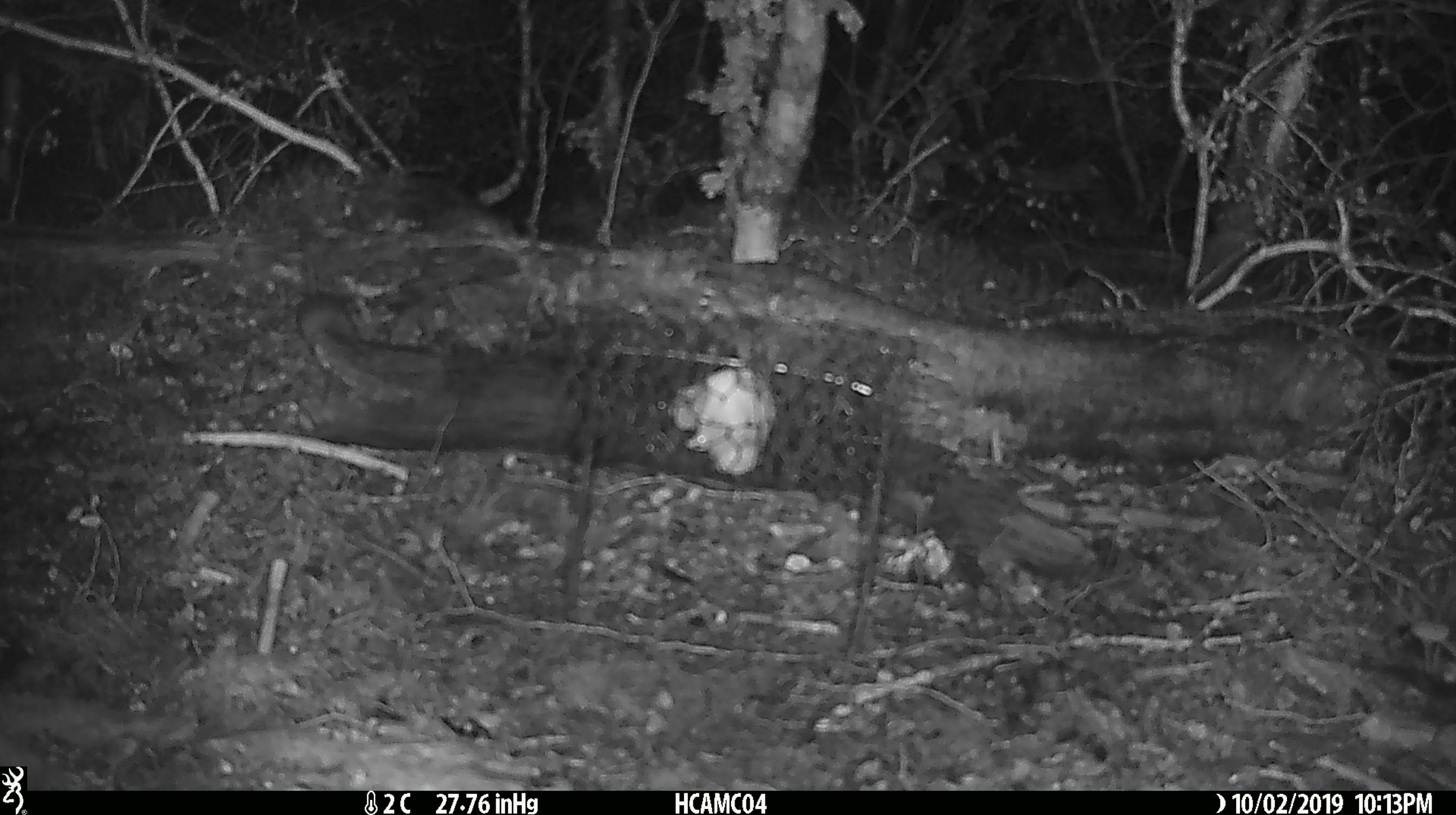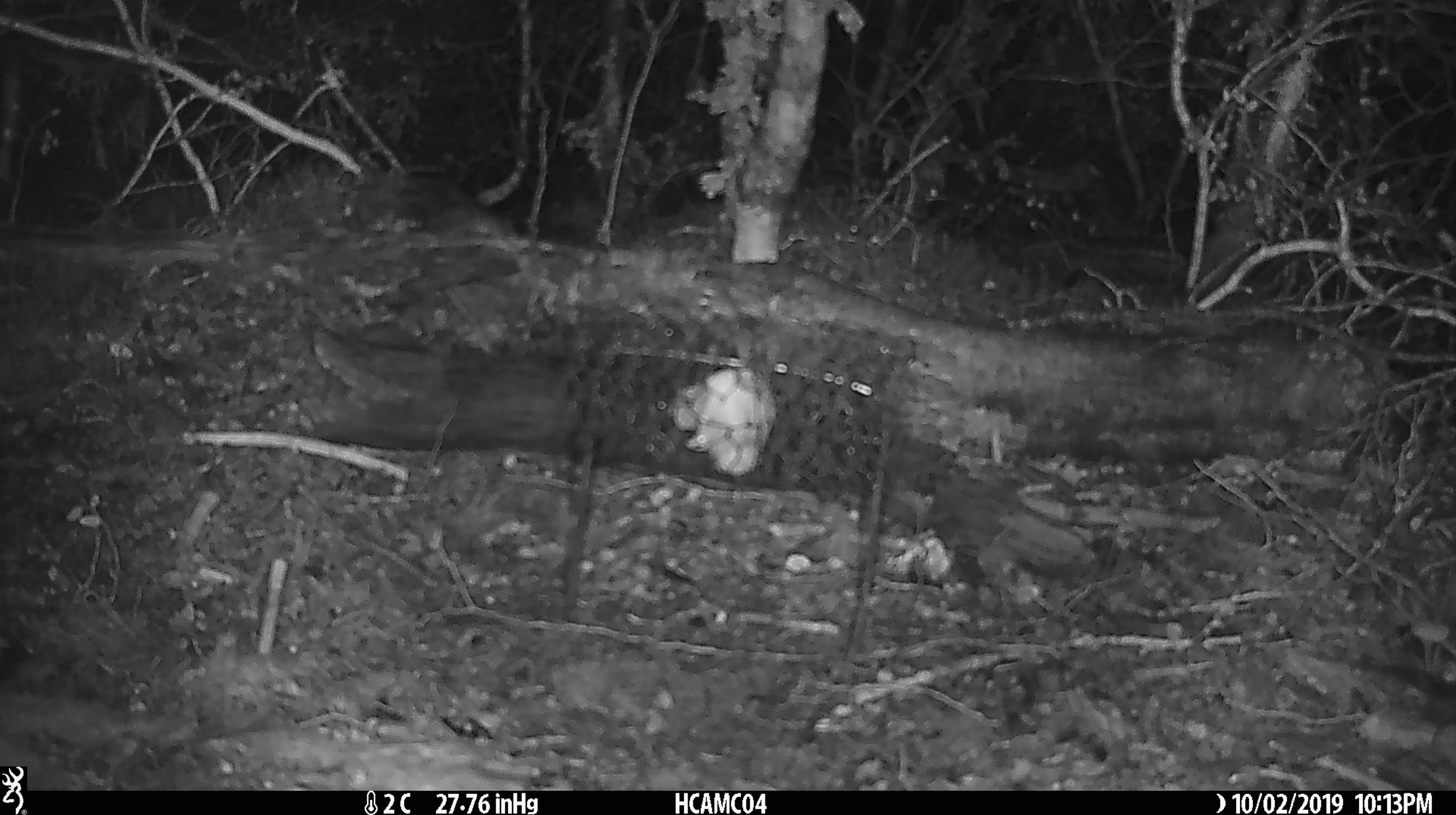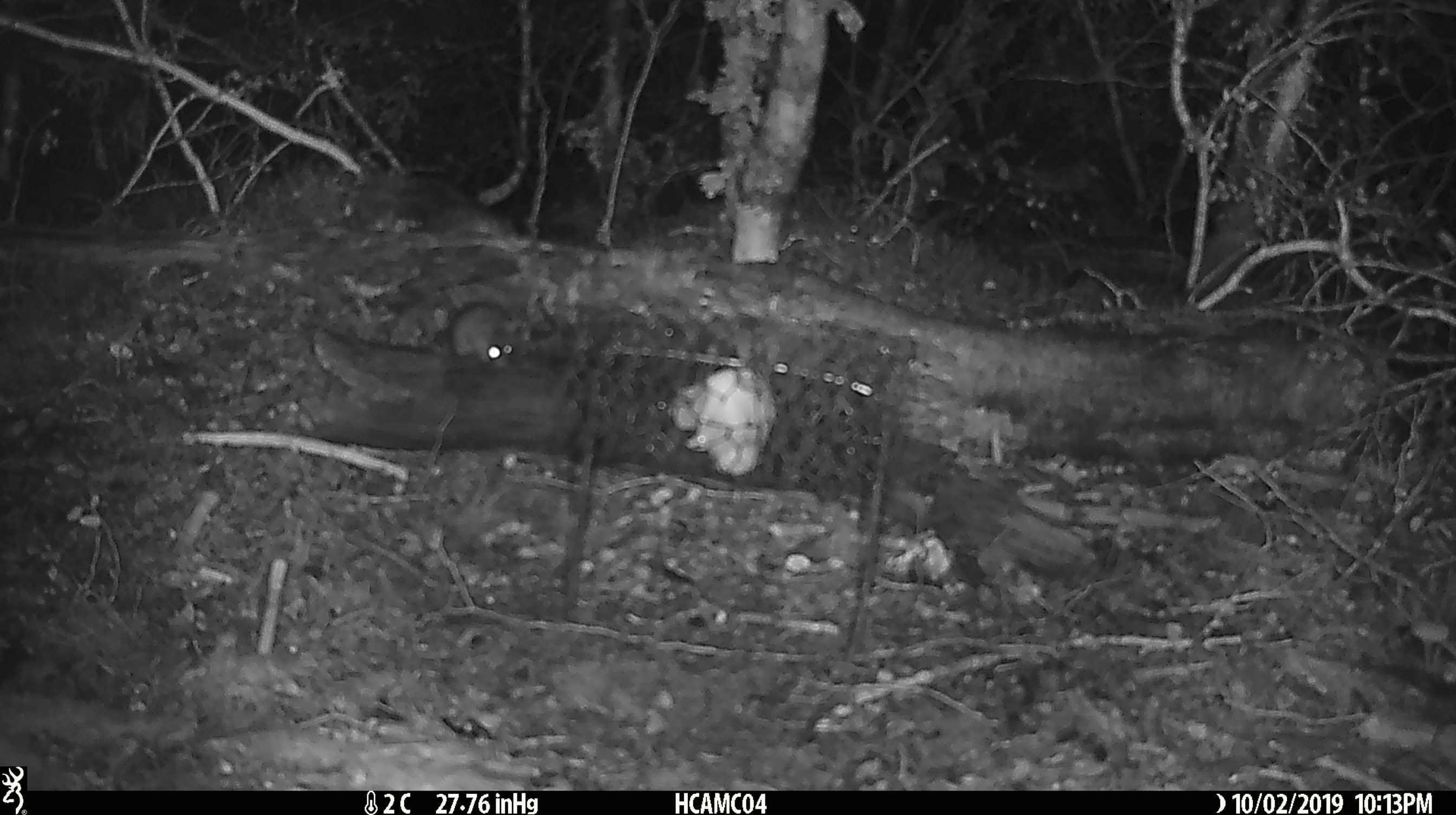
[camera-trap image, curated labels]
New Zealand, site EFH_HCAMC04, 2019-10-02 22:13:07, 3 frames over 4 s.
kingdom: Animalia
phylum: Chordata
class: Mammalia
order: Rodentia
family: Muridae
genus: Mus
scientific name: Mus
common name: mouse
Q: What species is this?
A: Mouse (Mus).